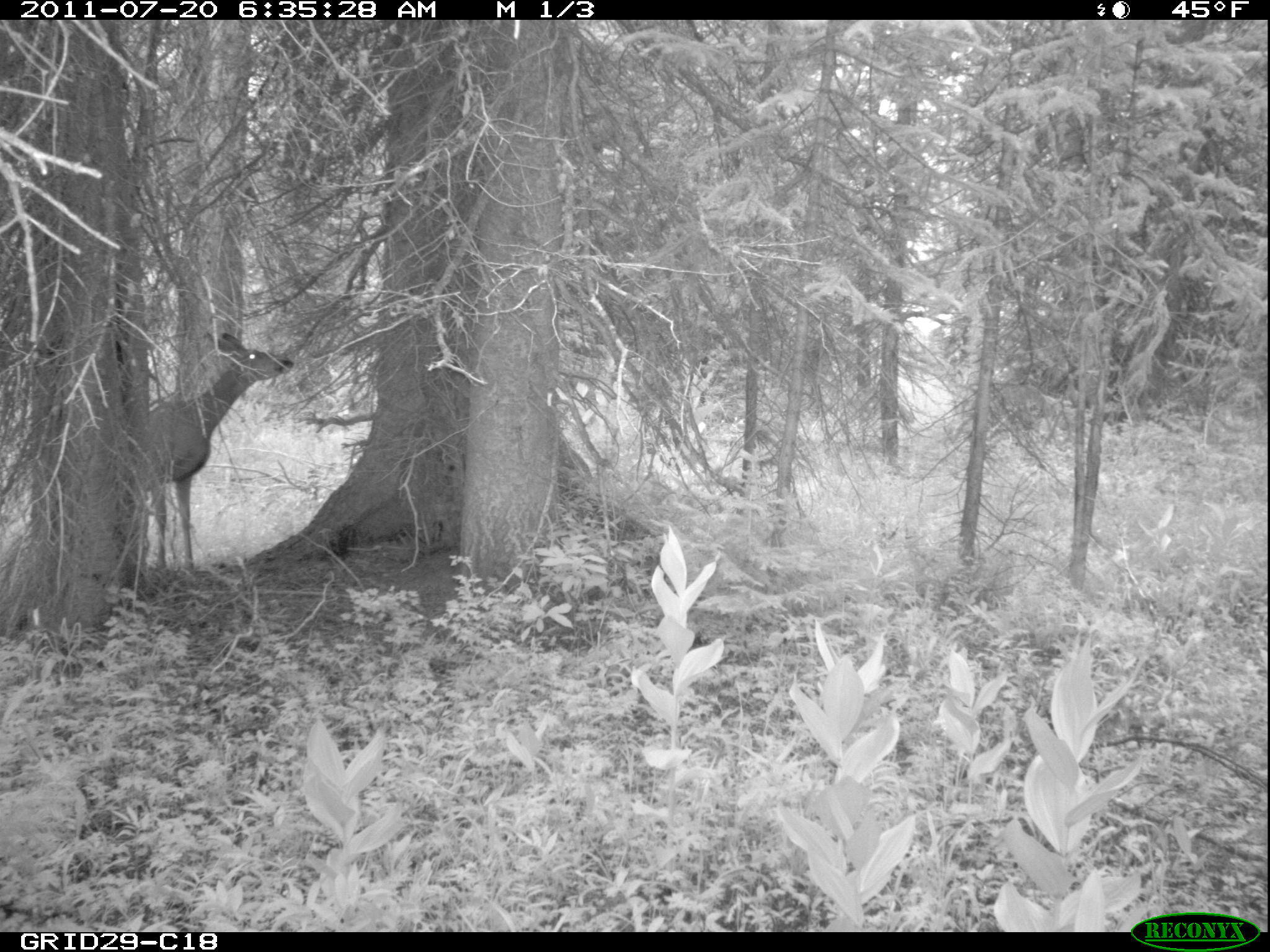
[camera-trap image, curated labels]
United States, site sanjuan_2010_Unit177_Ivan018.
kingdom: Animalia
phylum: Chordata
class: Mammalia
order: Artiodactyla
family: Cervidae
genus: Odocoileus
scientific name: Odocoileus hemionus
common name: mule deer